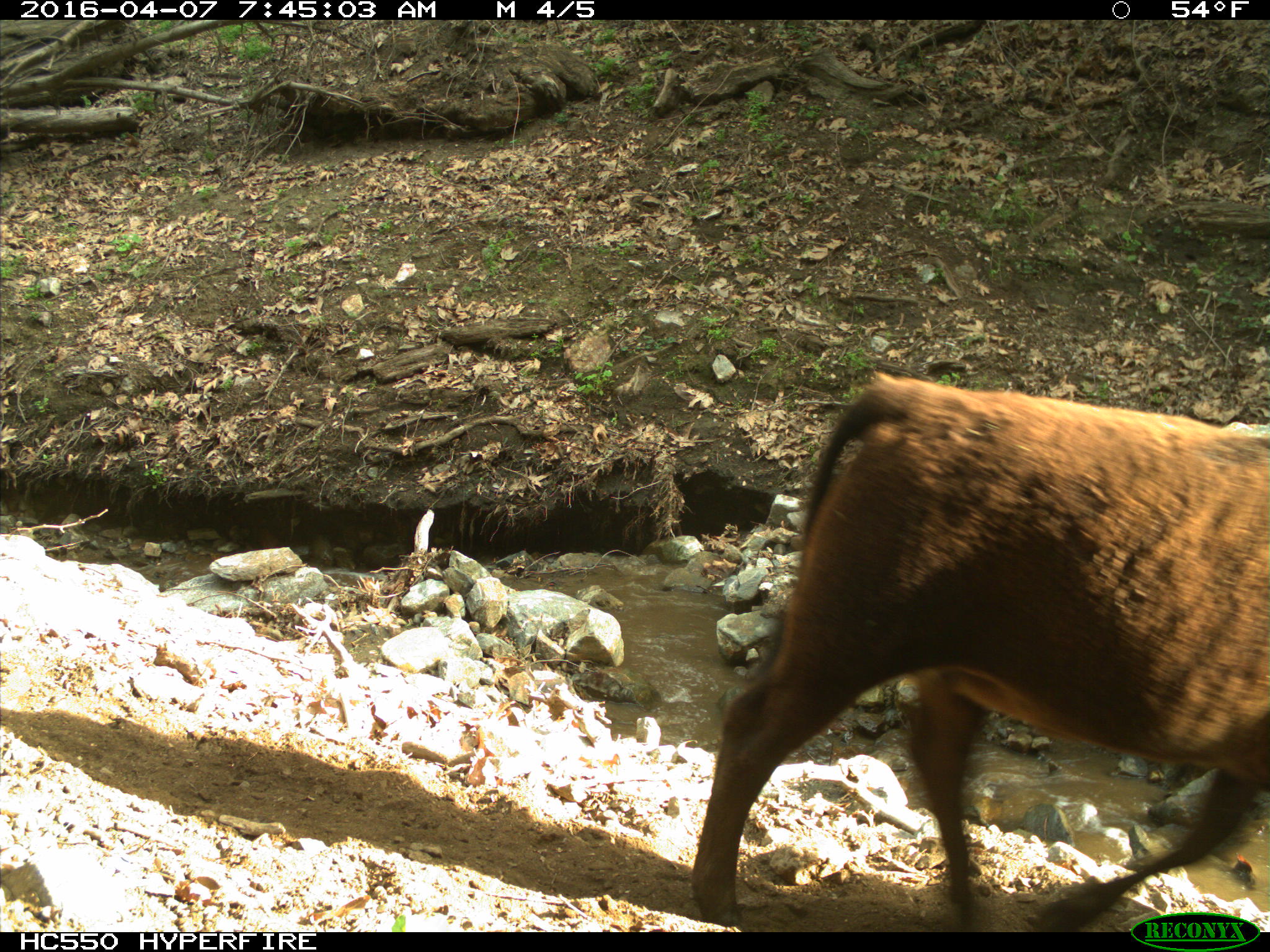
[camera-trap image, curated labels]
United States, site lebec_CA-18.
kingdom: Animalia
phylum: Chordata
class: Mammalia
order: Artiodactyla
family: Bovidae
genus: Bos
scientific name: Bos taurus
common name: domestic cow